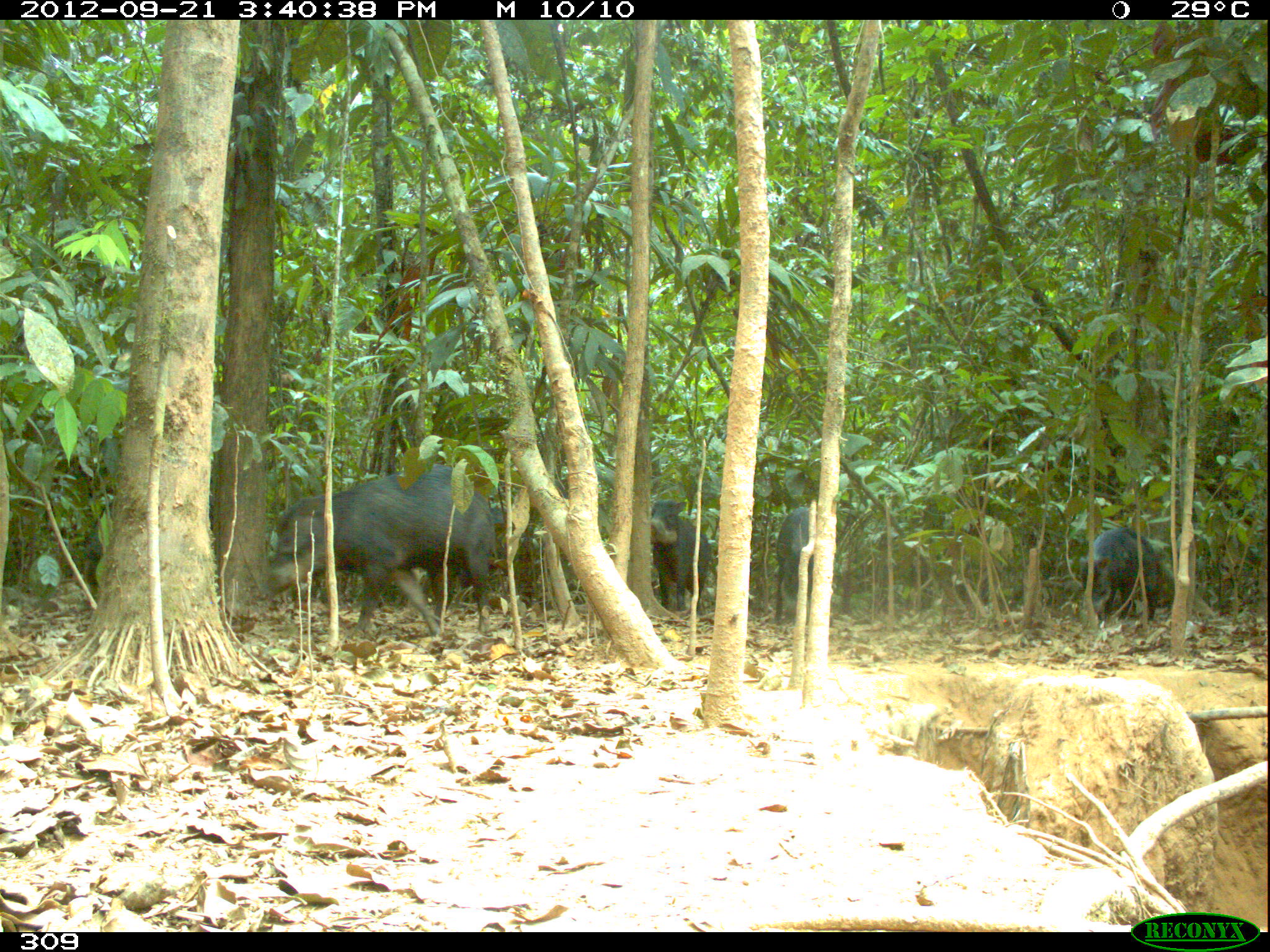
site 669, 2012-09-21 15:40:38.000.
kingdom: Animalia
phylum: Chordata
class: Mammalia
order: Artiodactyla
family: Tayassuidae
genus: Tayassu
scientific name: Tayassu pecari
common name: white-lipped peccary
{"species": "Tayassu pecari (white-lipped peccary)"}